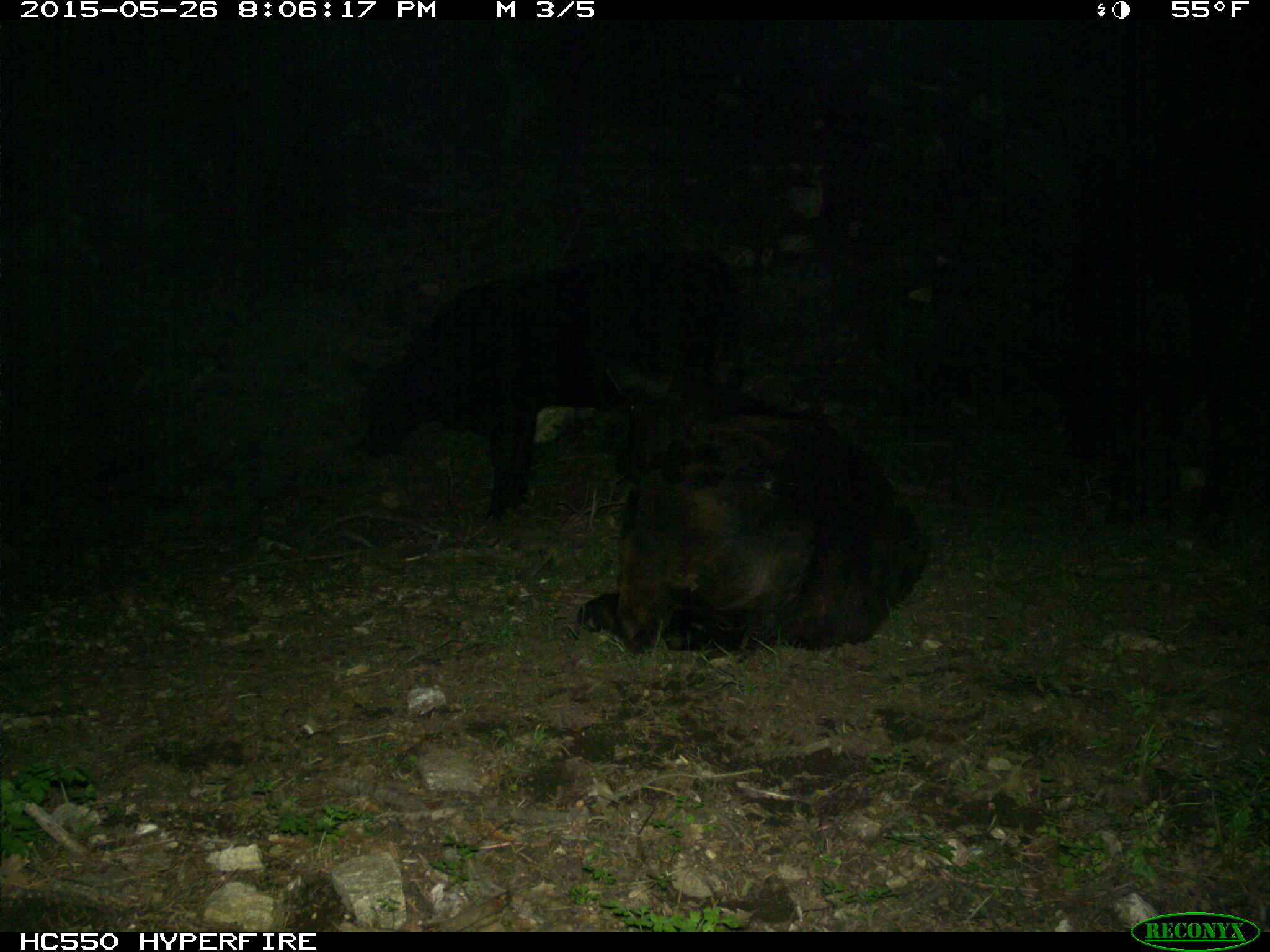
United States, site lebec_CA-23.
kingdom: Animalia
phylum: Chordata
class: Mammalia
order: Artiodactyla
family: Bovidae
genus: Bos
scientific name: Bos taurus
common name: domestic cow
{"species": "Bos taurus (domestic cow)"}